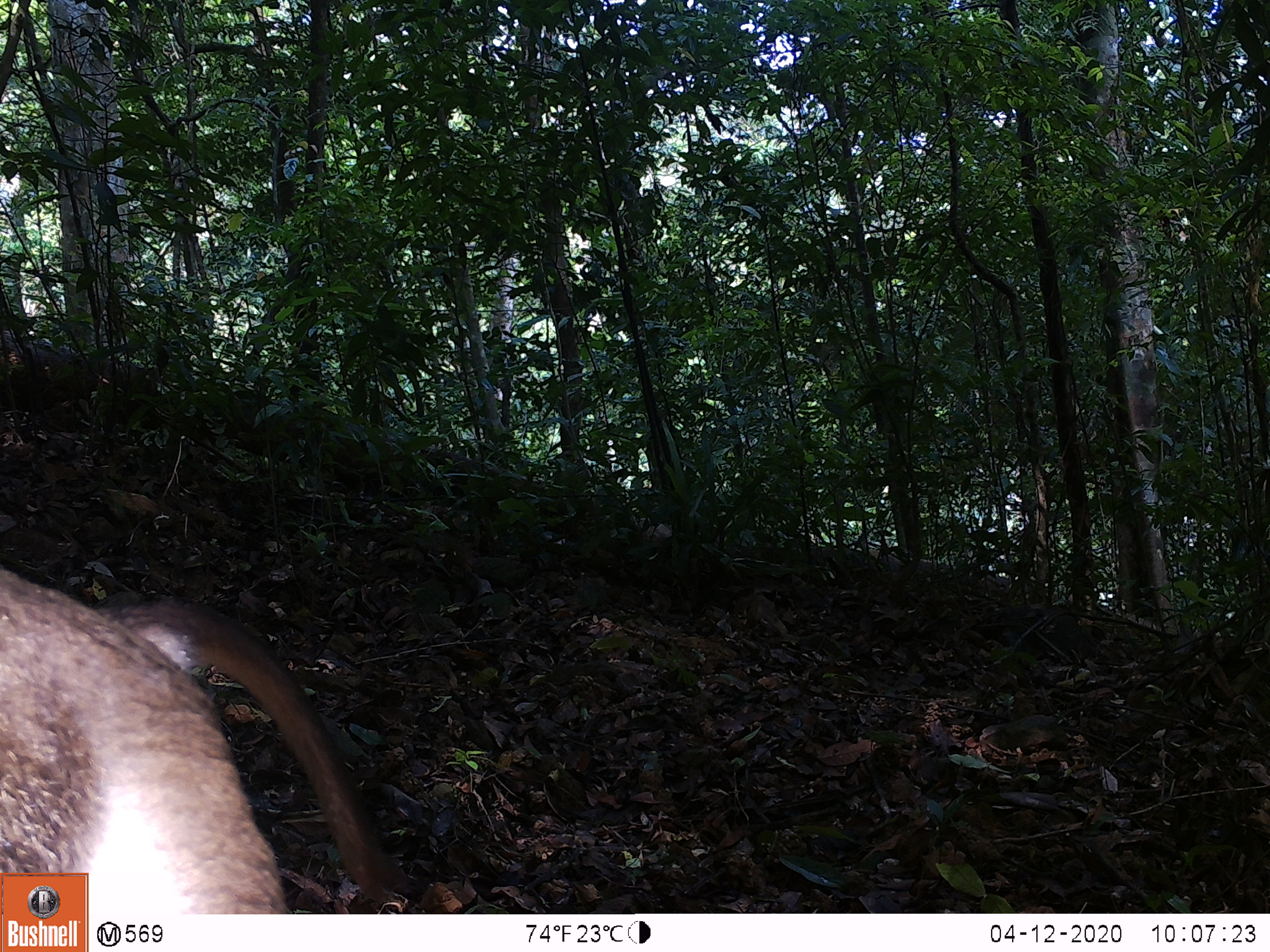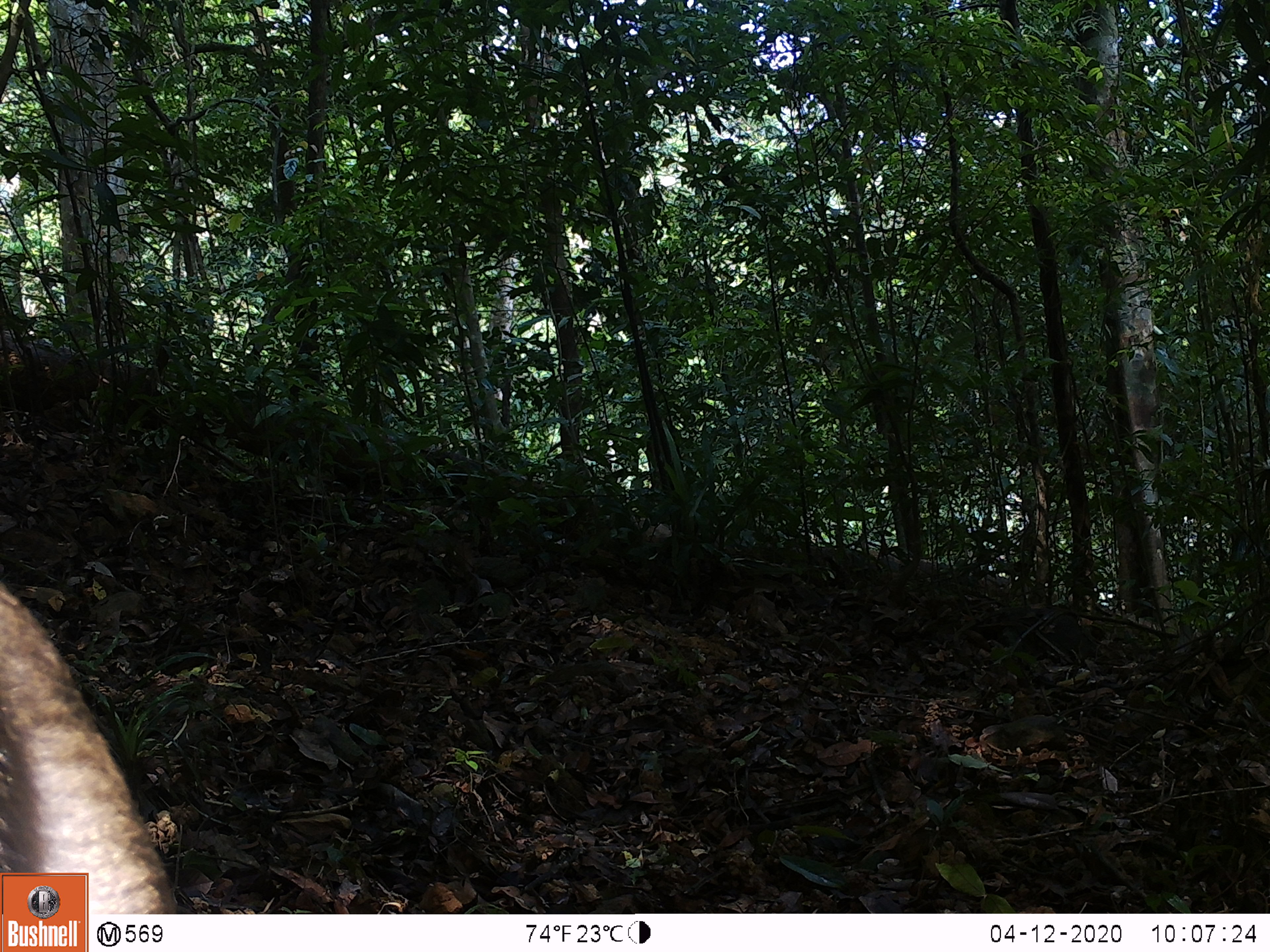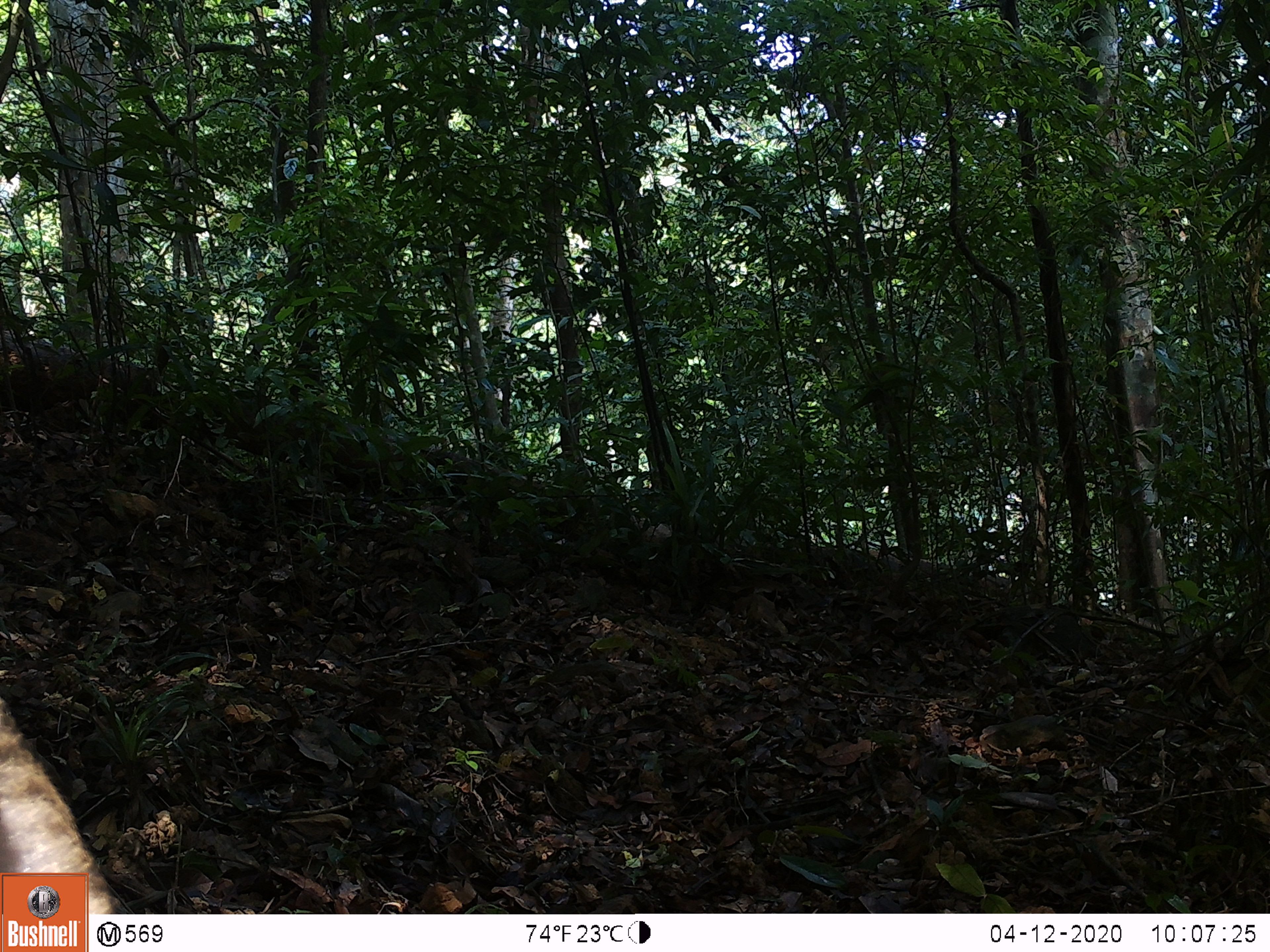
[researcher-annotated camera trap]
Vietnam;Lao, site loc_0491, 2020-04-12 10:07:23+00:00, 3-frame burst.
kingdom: Animalia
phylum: Chordata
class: Mammalia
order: Primates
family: Cercopithecidae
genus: Macaca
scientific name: Macaca nemestrina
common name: pig-tailed macaque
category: pig tailed macaque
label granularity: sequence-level